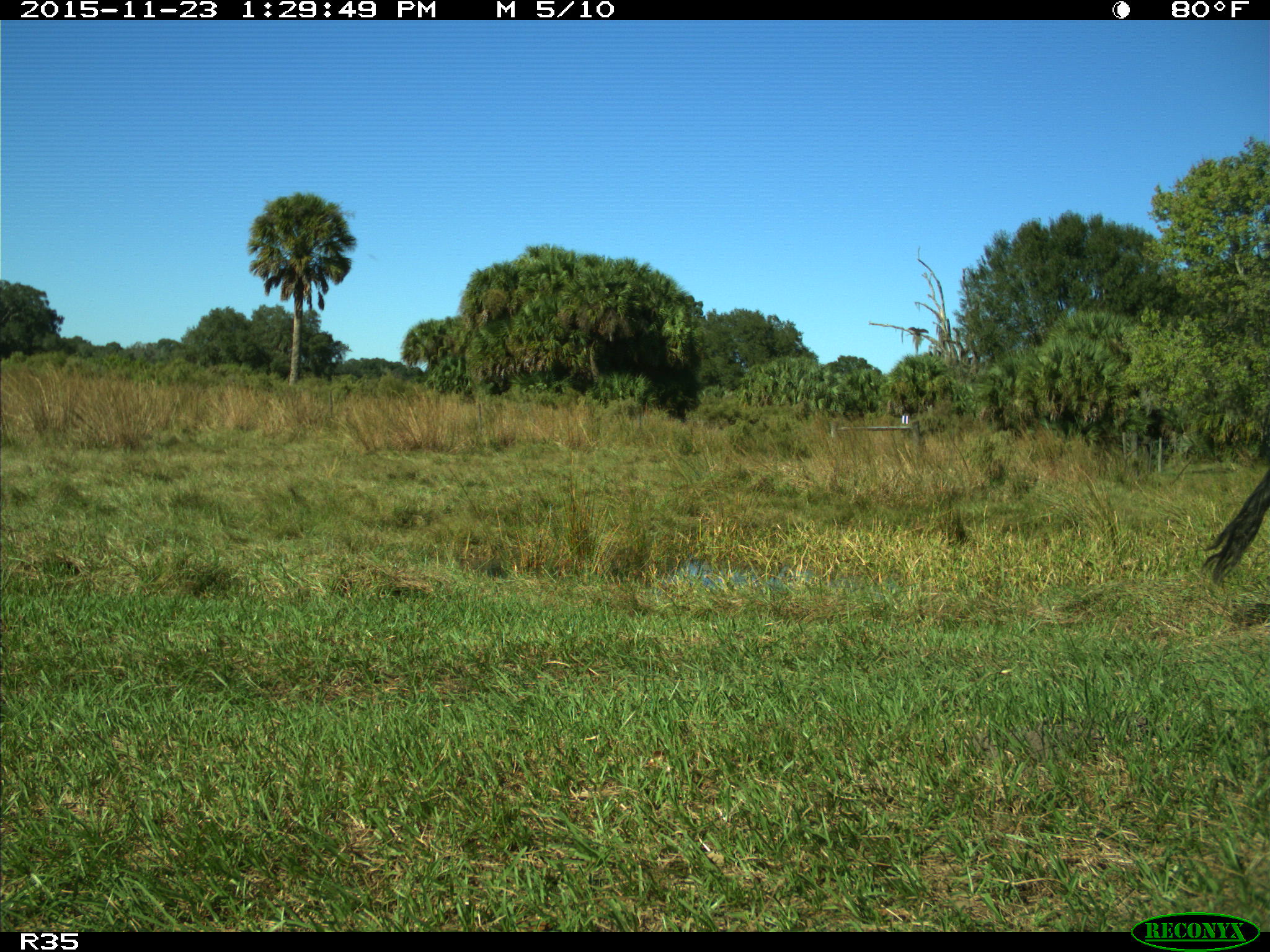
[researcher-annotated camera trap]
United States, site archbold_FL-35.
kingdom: Animalia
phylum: Chordata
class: Mammalia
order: Artiodactyla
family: Bovidae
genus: Bos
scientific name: Bos taurus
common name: domestic cow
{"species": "Bos taurus (domestic cow)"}